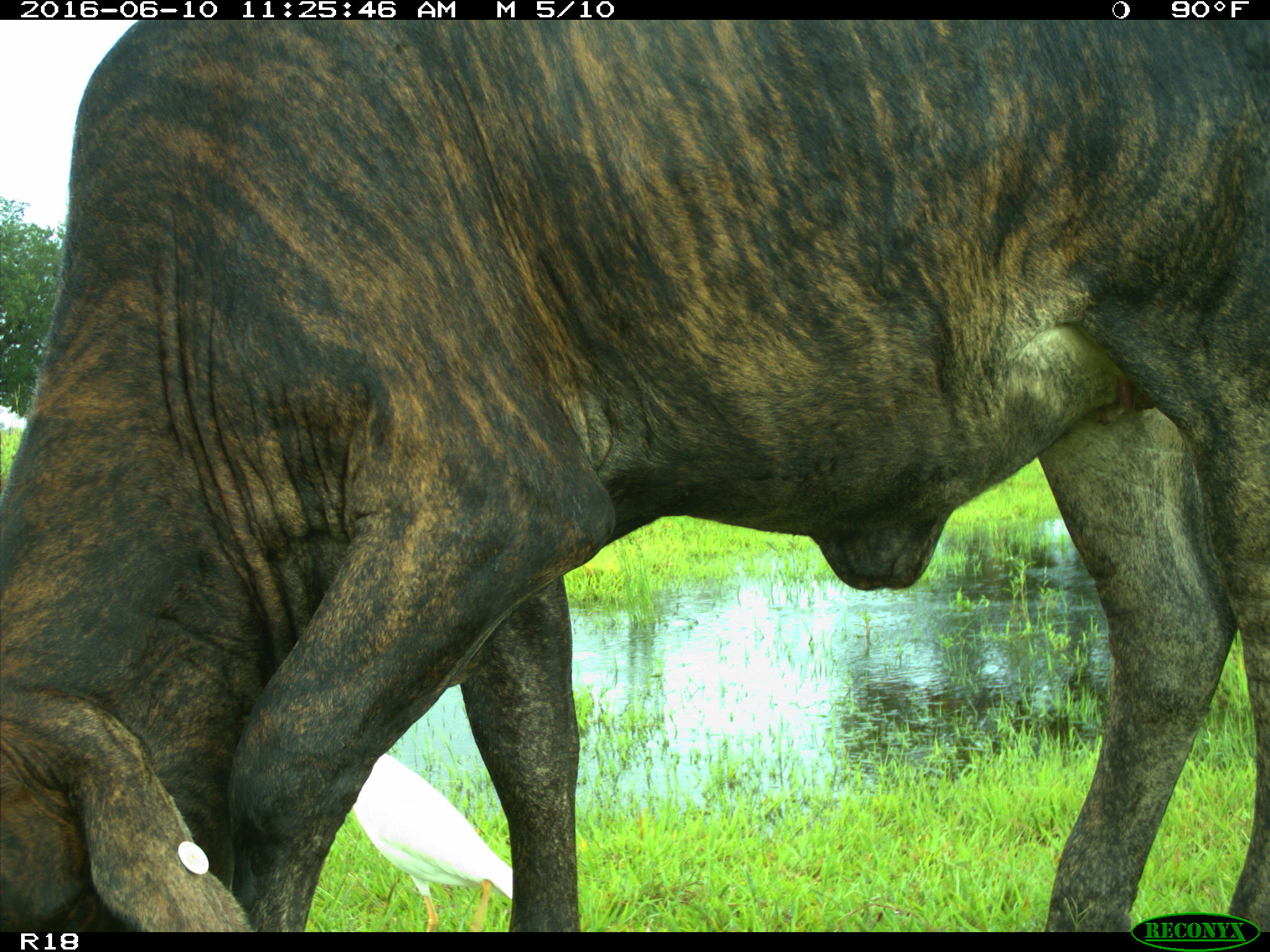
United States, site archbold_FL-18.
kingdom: Animalia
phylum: Chordata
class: Mammalia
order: Artiodactyla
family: Bovidae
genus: Bos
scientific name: Bos taurus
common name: domestic cow